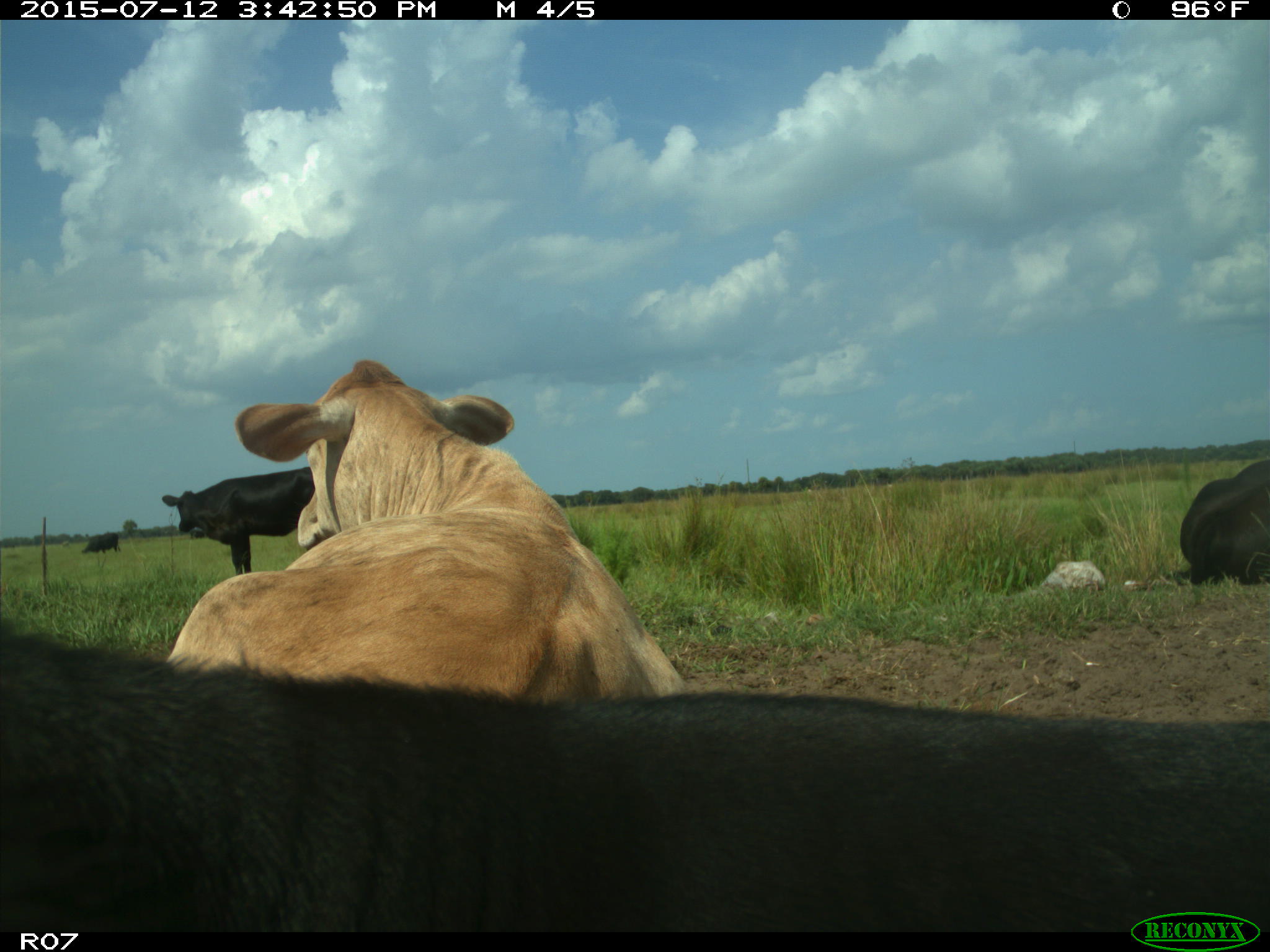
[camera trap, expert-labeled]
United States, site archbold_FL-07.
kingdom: Animalia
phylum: Chordata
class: Mammalia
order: Artiodactyla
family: Bovidae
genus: Bos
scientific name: Bos taurus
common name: domestic cow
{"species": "Bos taurus (domestic cow)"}